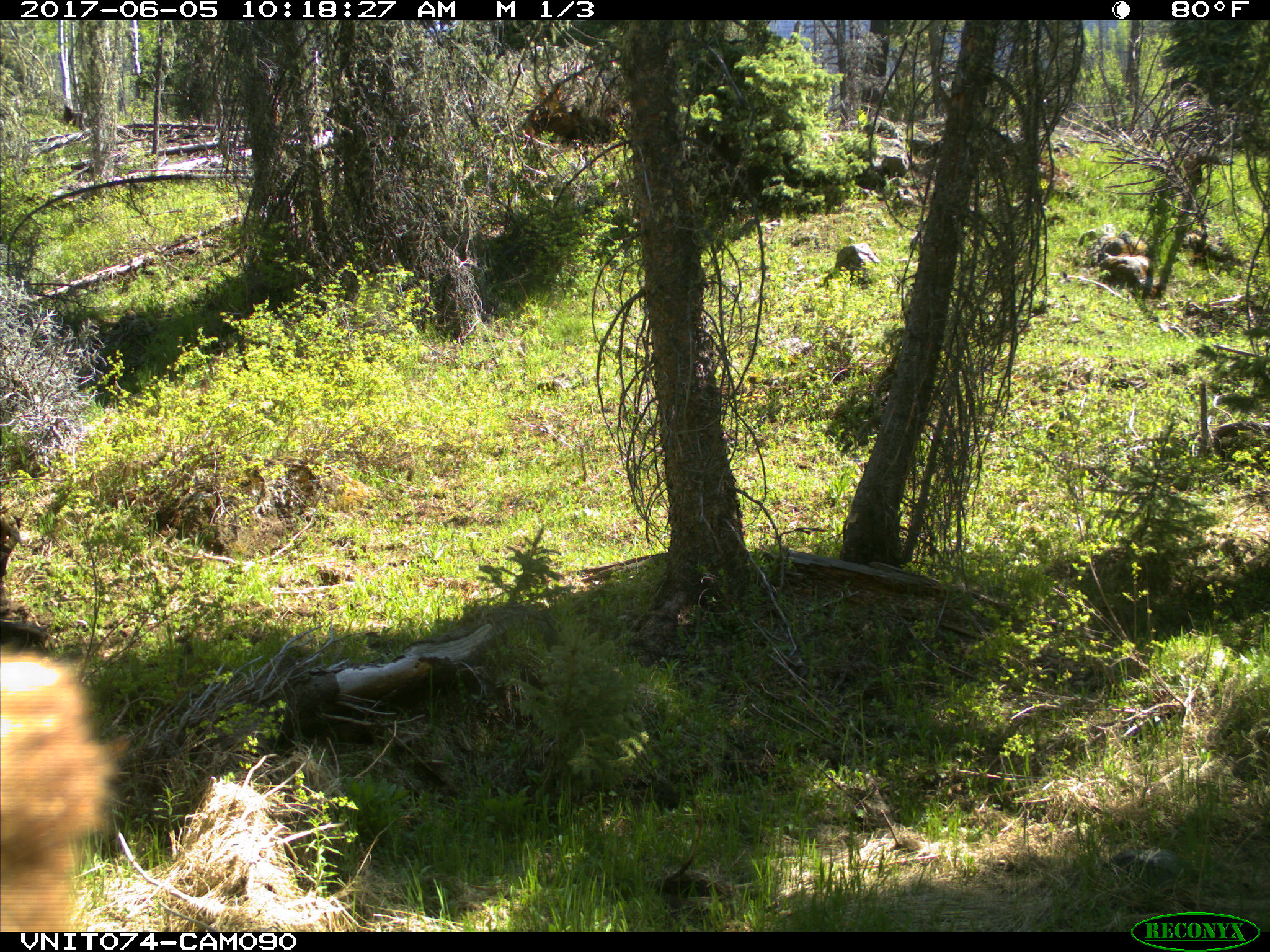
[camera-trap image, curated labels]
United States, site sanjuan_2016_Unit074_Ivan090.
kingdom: Animalia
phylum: Chordata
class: Mammalia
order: Carnivora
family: Ursidae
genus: Ursus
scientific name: Ursus americanus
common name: american black bear